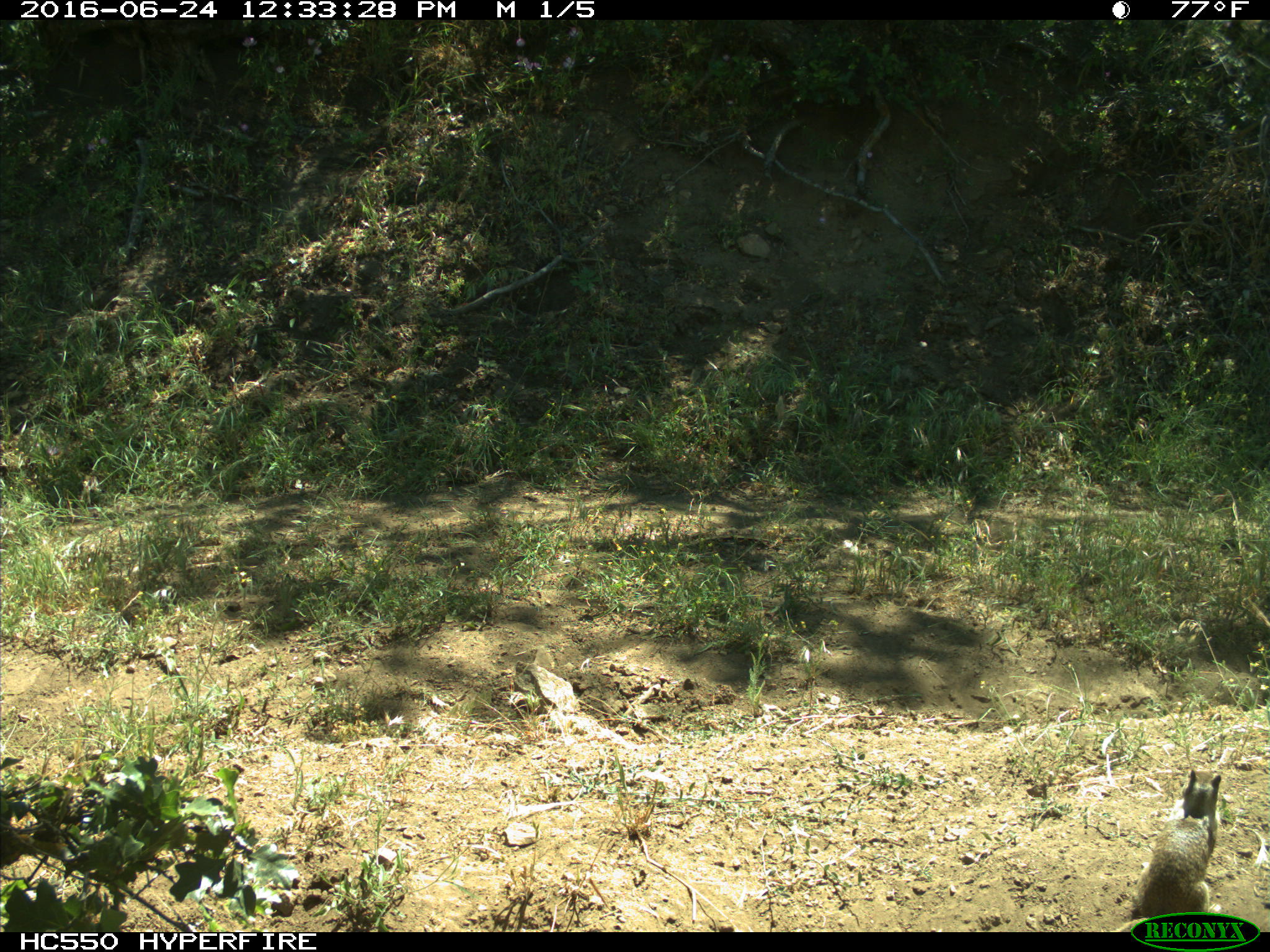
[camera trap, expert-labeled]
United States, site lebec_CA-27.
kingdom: Animalia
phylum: Chordata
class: Mammalia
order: Rodentia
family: Sciuridae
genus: Otospermophilus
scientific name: Otospermophilus beecheyi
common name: california ground squirrel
Otospermophilus beecheyi (california ground squirrel).